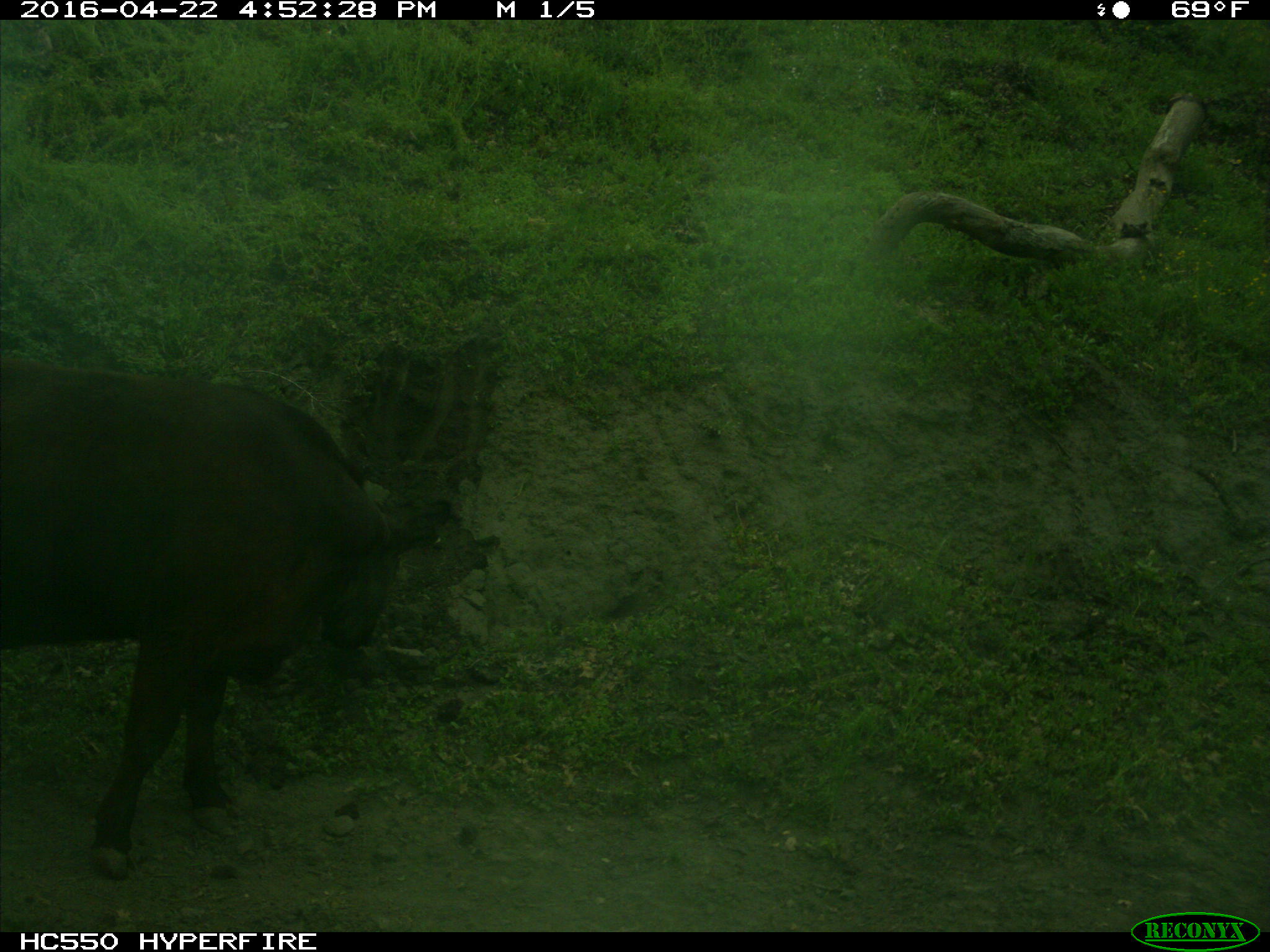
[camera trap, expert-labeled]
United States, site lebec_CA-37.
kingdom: Animalia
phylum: Chordata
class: Mammalia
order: Artiodactyla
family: Bovidae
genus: Bos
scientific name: Bos taurus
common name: domestic cow